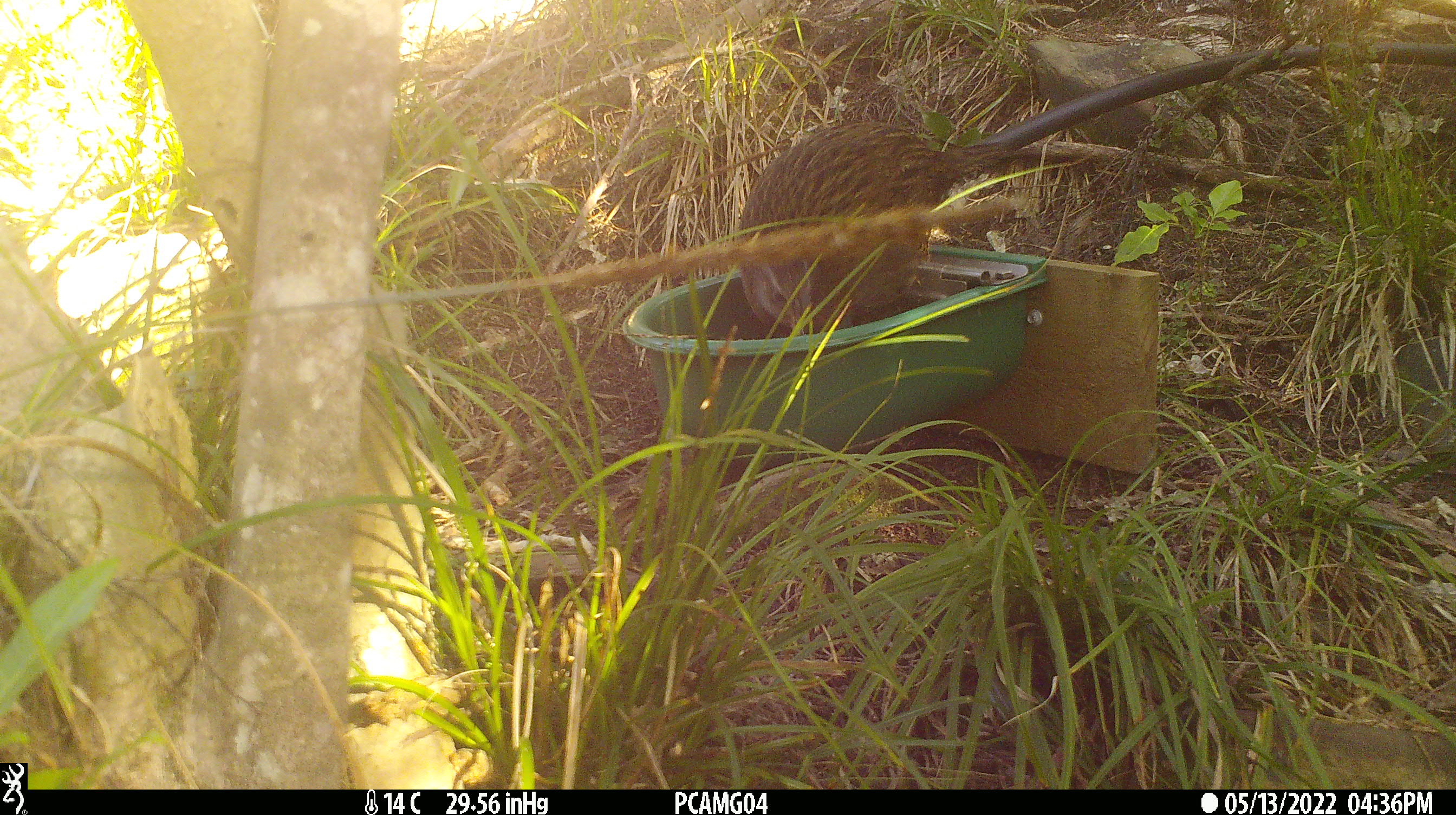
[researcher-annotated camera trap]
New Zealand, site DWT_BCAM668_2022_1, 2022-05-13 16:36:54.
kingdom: Animalia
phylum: Chordata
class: Aves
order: Gruiformes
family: Rallidae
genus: Gallirallus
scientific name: Gallirallus australis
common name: weka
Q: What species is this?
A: Weka (Gallirallus australis).